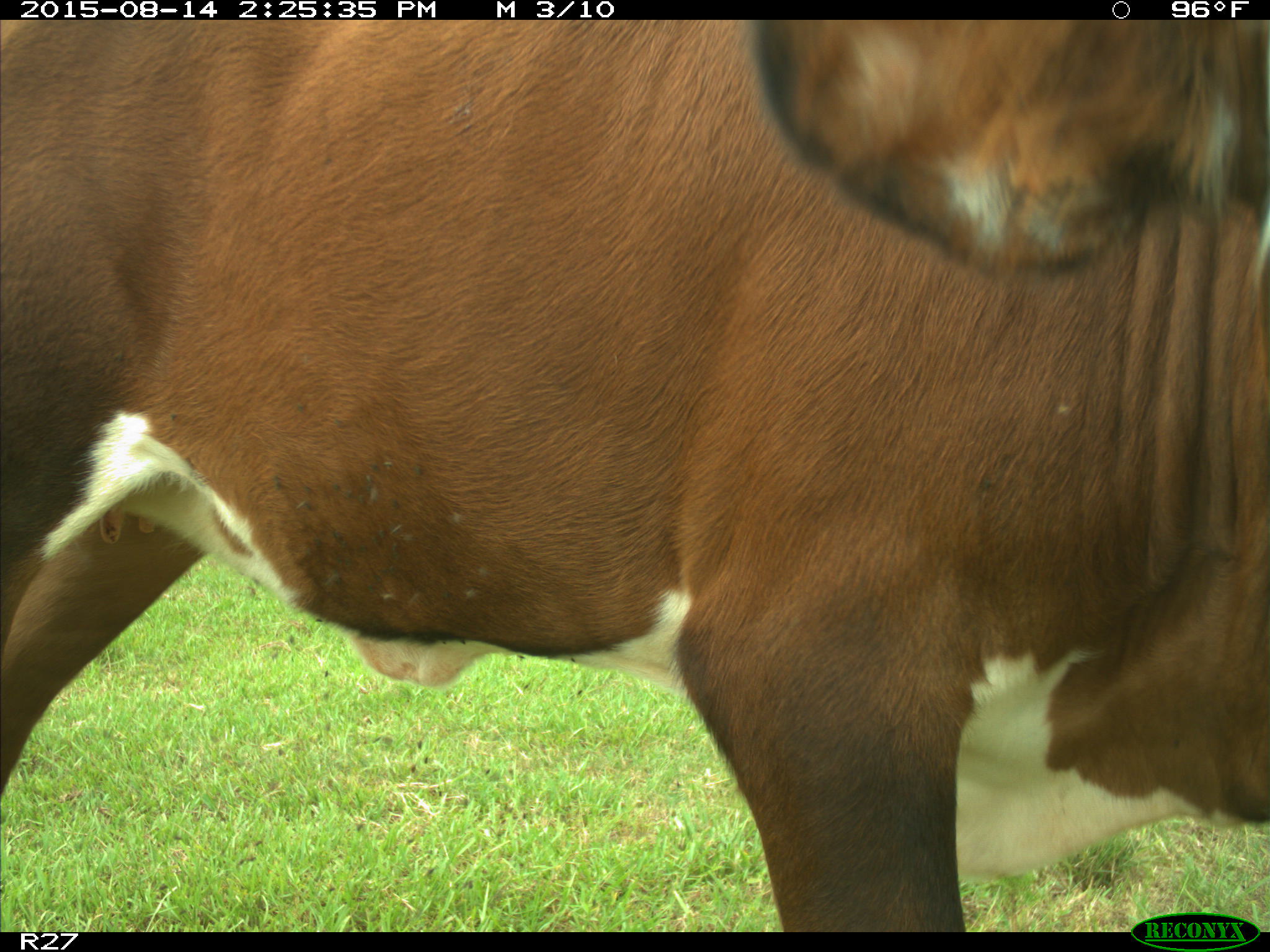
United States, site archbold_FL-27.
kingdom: Animalia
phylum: Chordata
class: Mammalia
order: Artiodactyla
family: Bovidae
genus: Bos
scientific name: Bos taurus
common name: domestic cow